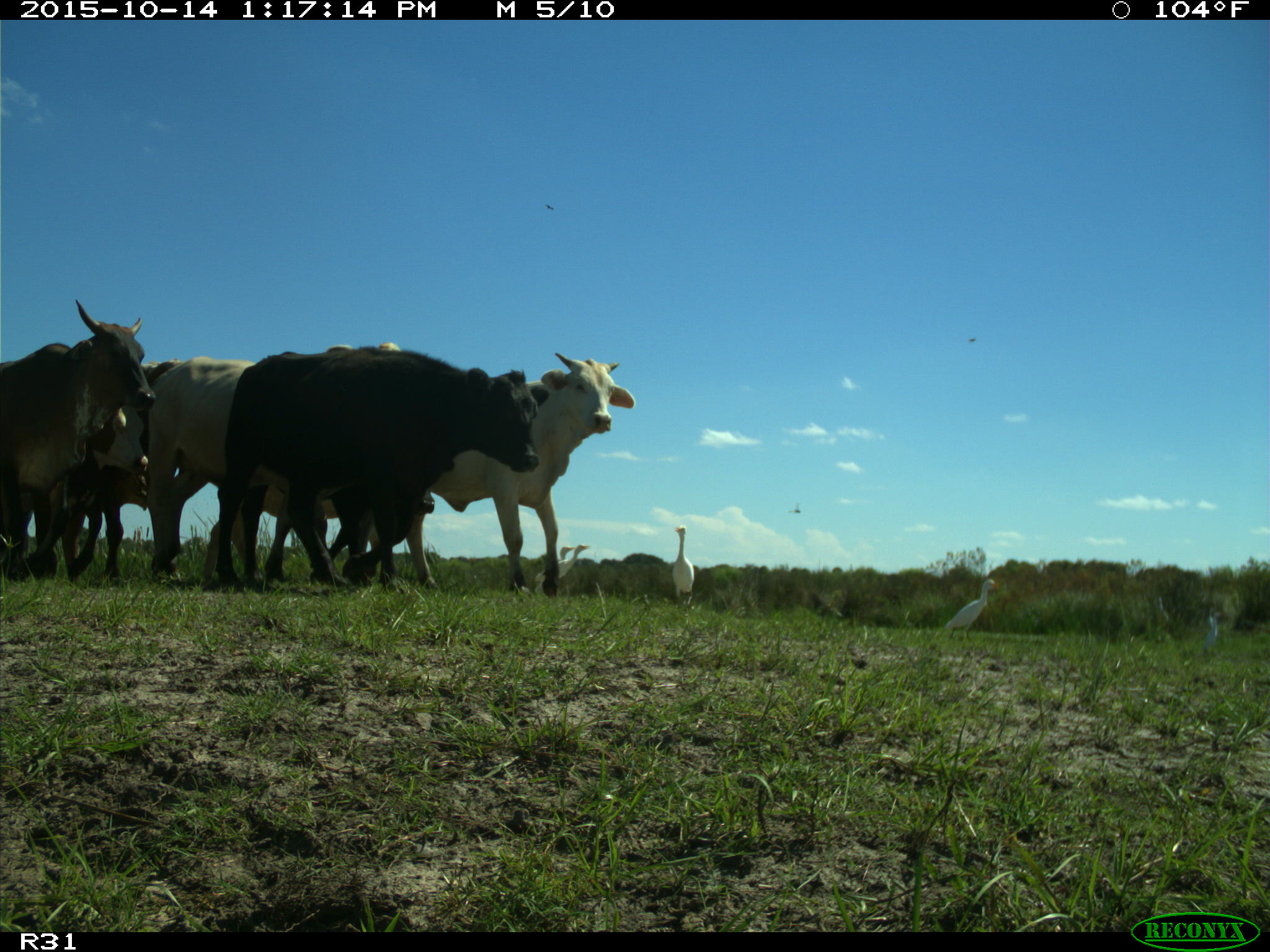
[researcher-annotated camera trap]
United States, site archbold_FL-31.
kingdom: Animalia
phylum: Chordata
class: Mammalia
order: Artiodactyla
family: Bovidae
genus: Bos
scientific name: Bos taurus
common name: domestic cow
Bos taurus (domestic cow).